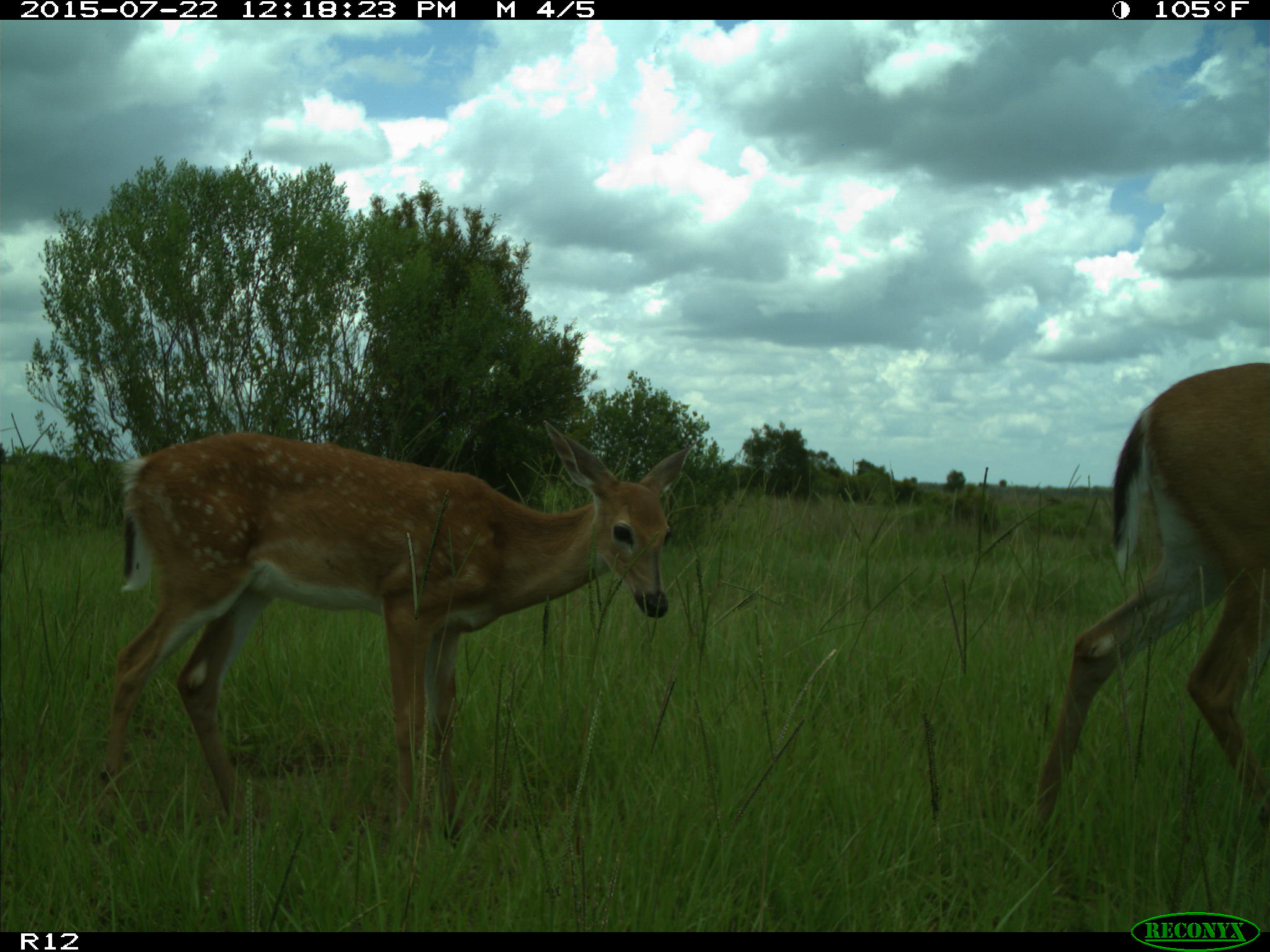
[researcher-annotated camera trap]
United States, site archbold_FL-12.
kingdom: Animalia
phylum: Chordata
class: Mammalia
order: Artiodactyla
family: Cervidae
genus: Odocoileus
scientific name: Odocoileus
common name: deer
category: unidentified deer